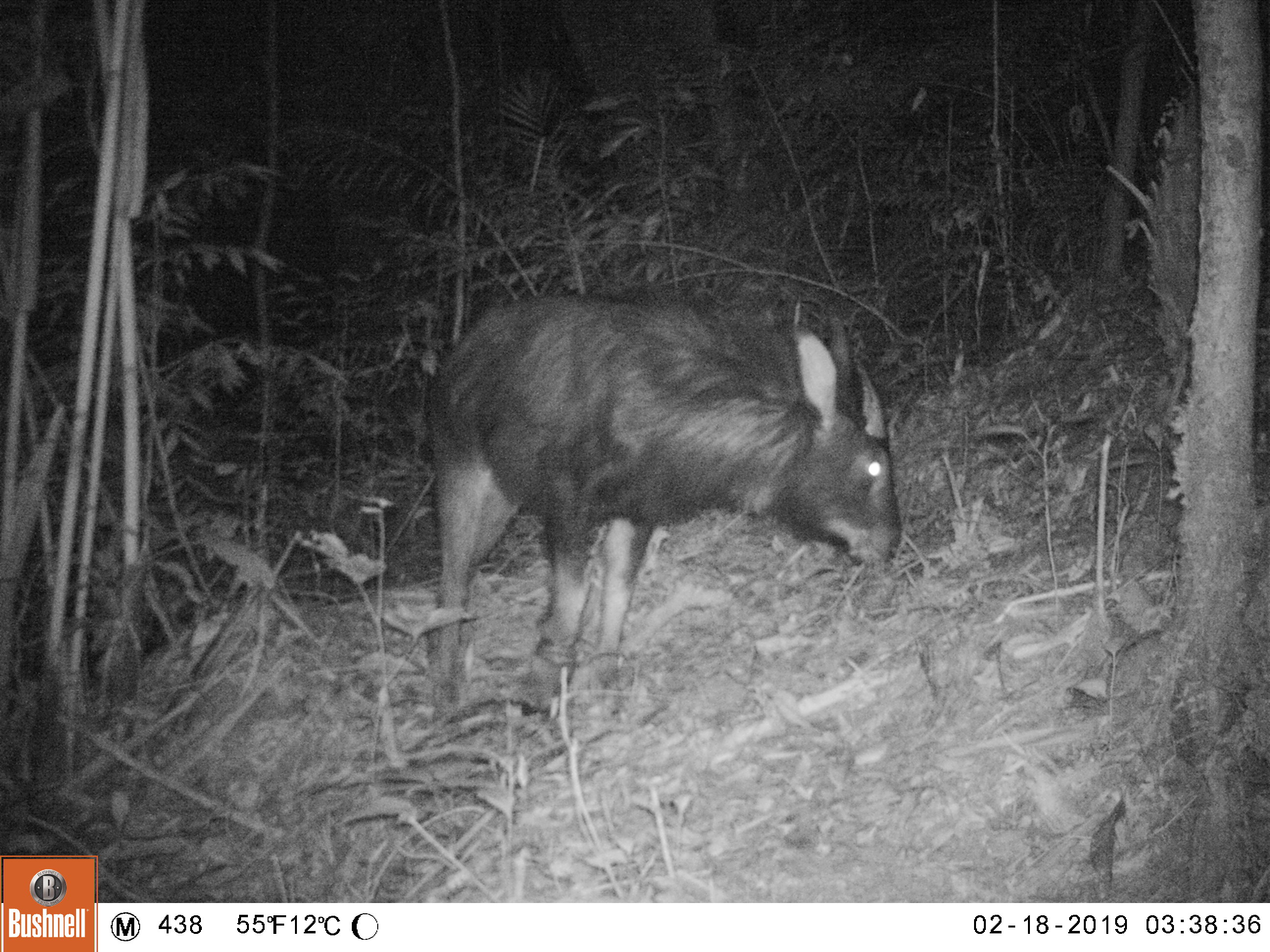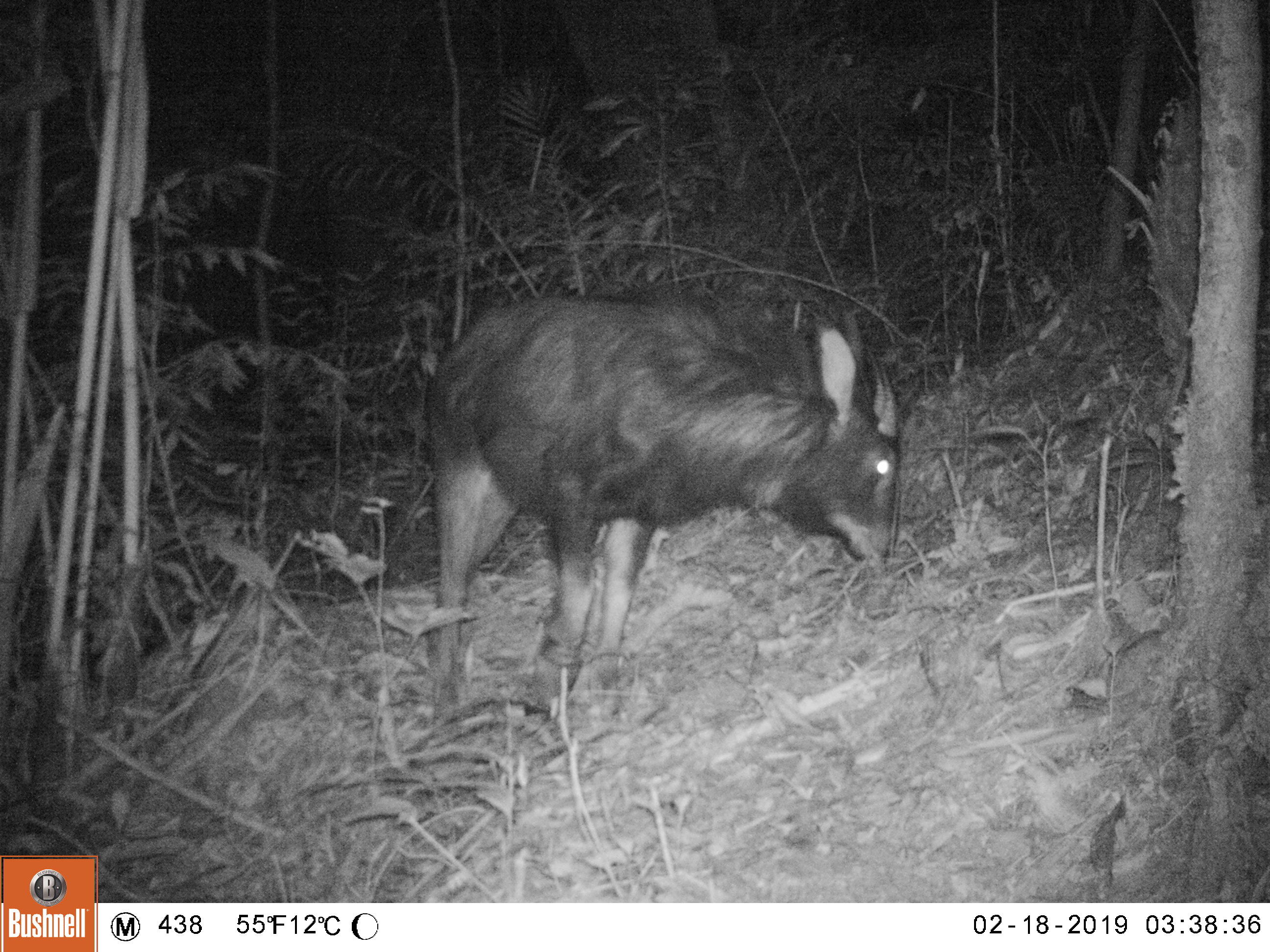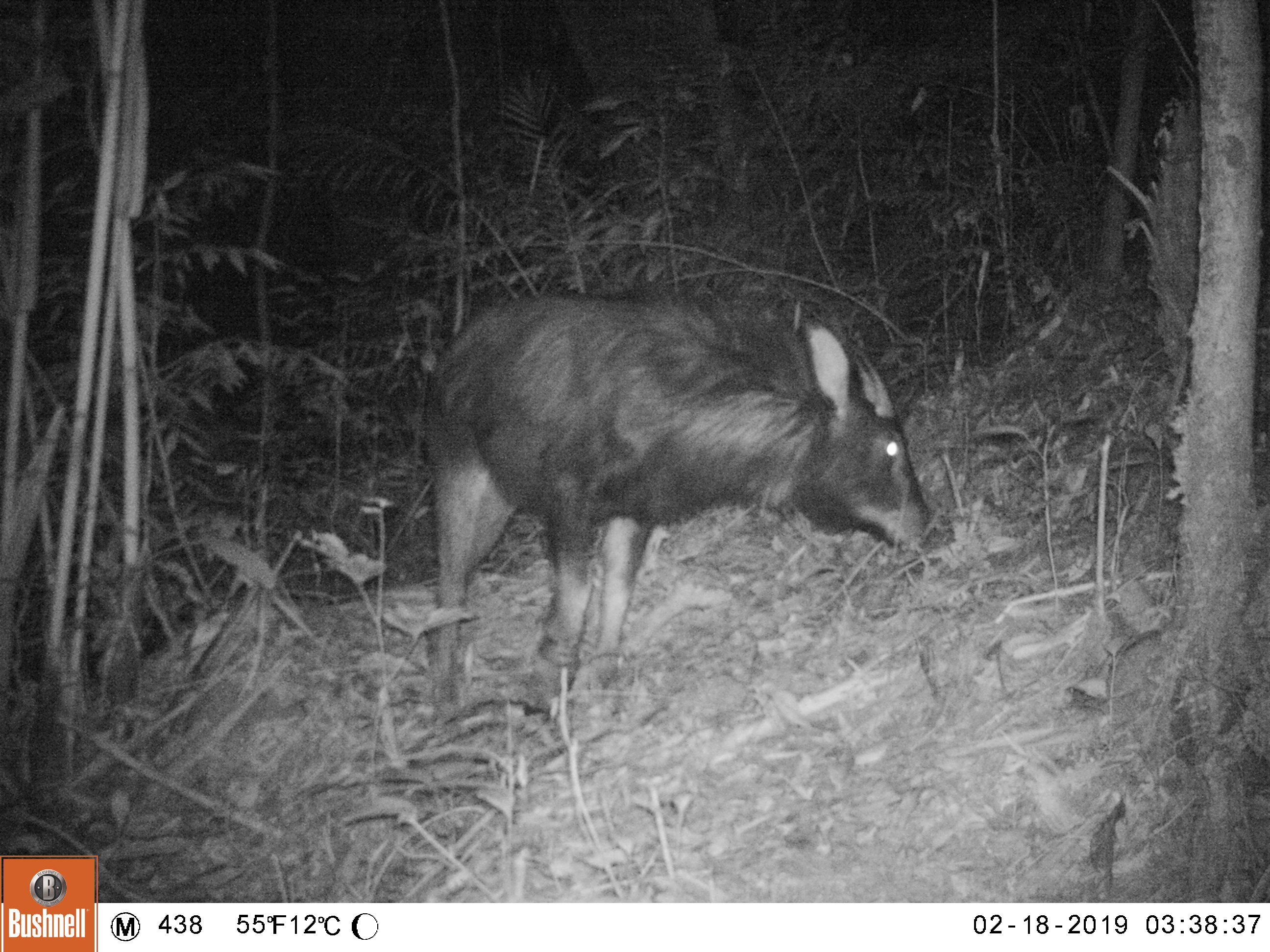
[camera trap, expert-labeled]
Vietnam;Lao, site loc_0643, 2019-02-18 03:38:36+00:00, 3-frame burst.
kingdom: Animalia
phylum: Chordata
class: Mammalia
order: Artiodactyla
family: Bovidae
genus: Capricornis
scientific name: Capricornis sumatraensis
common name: chinese serow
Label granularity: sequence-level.